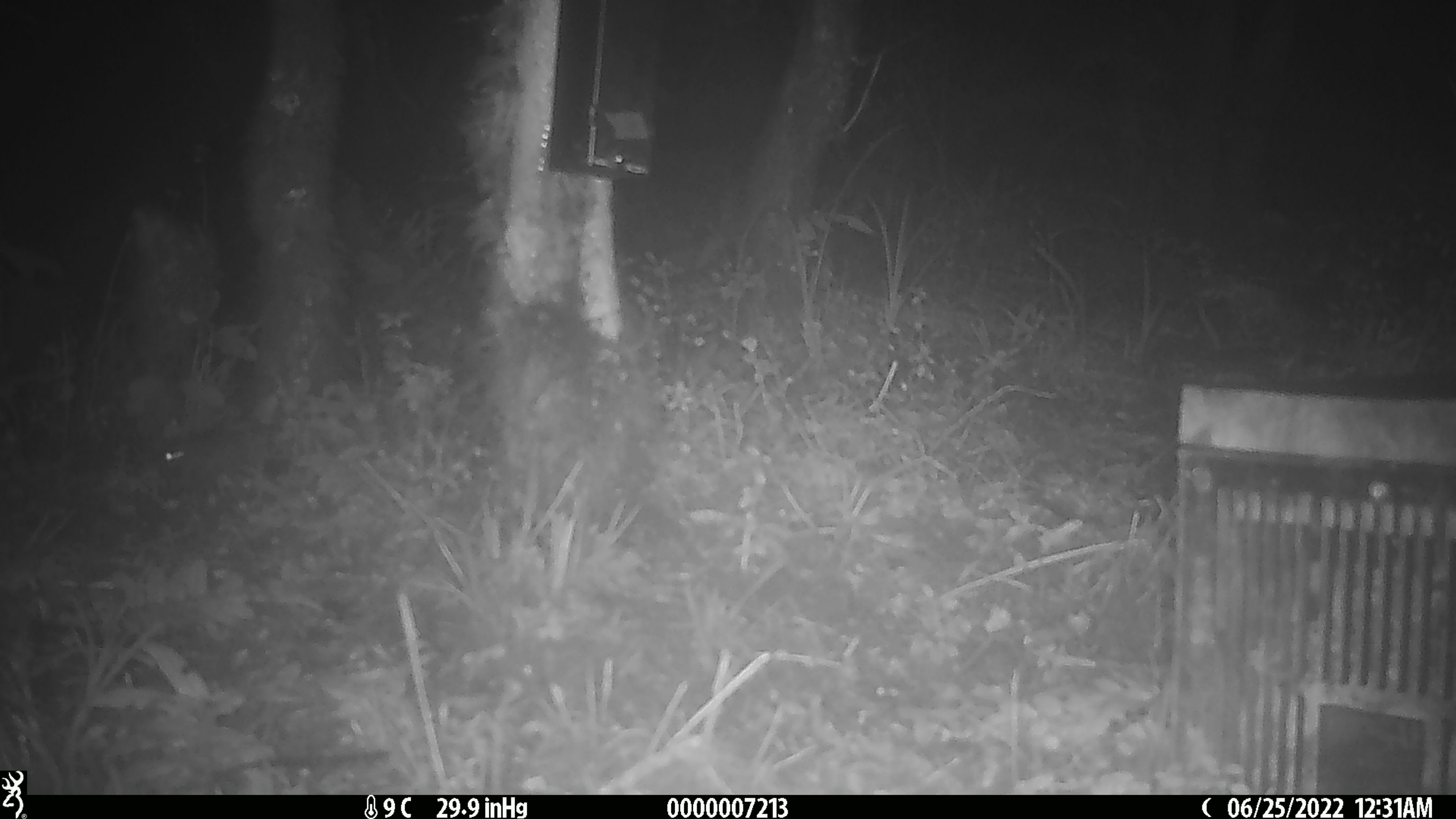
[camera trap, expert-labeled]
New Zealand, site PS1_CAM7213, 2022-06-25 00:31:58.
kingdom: Animalia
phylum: Chordata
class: Mammalia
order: Rodentia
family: Muridae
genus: Mus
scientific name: Mus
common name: mouse